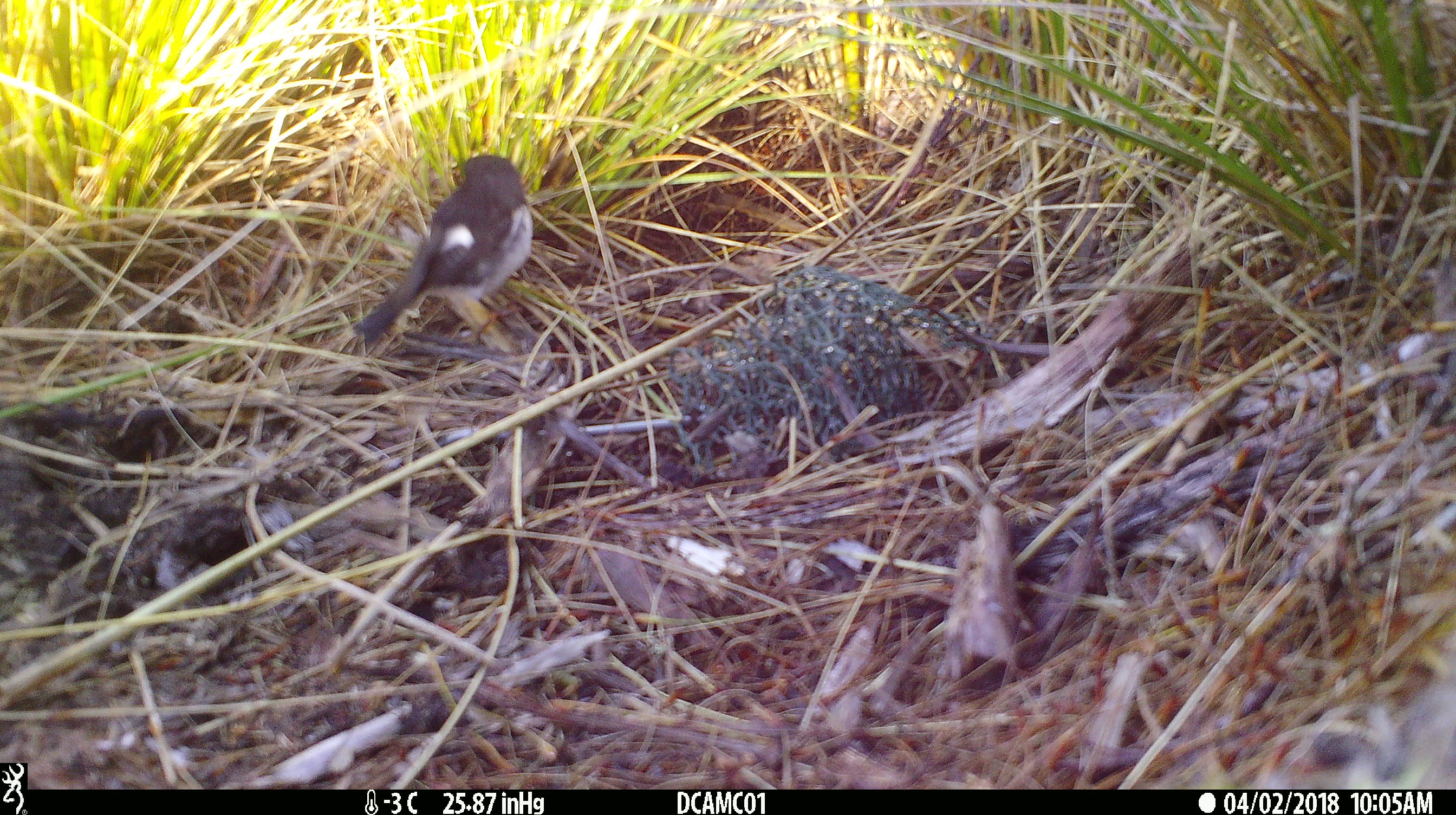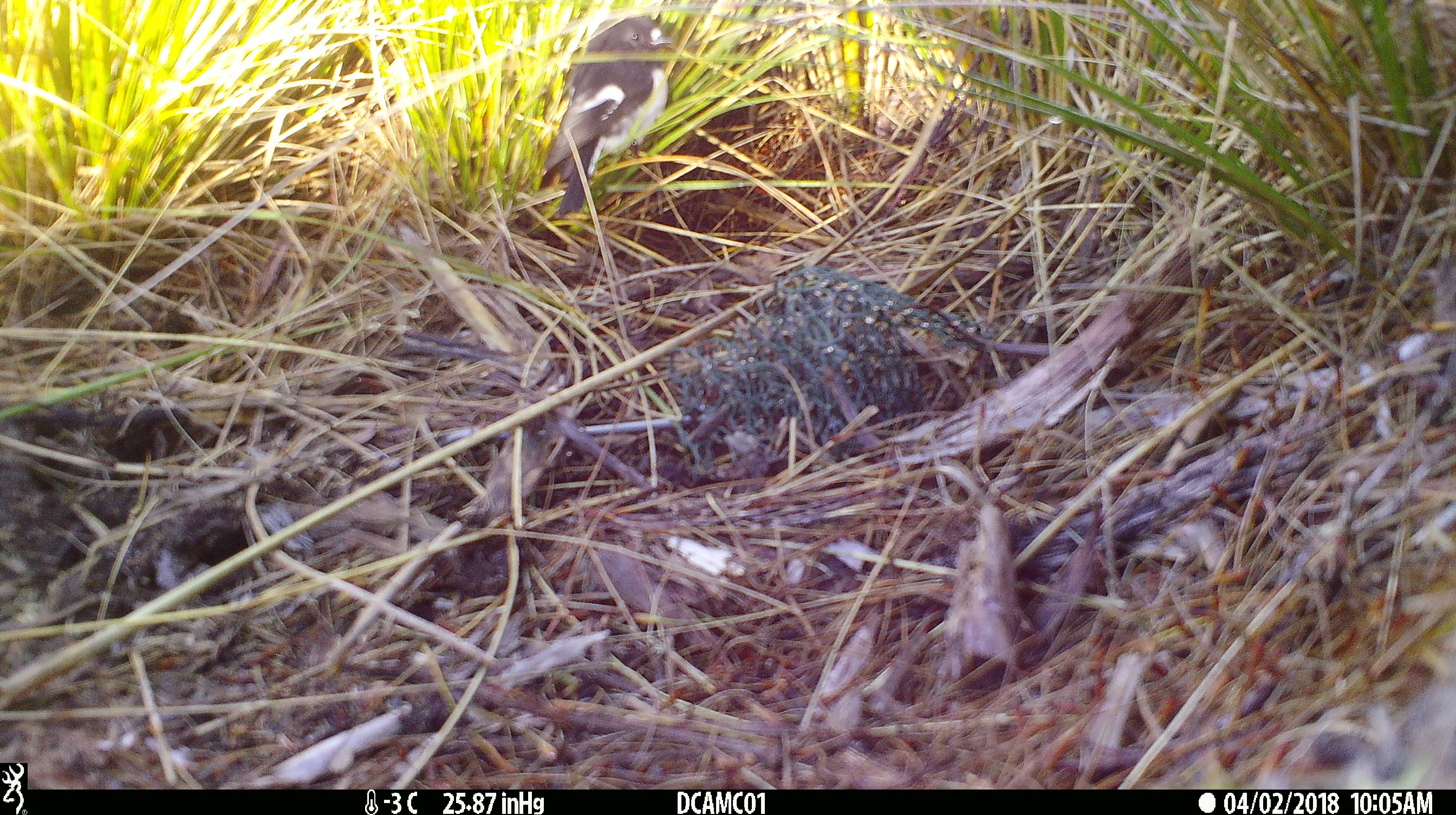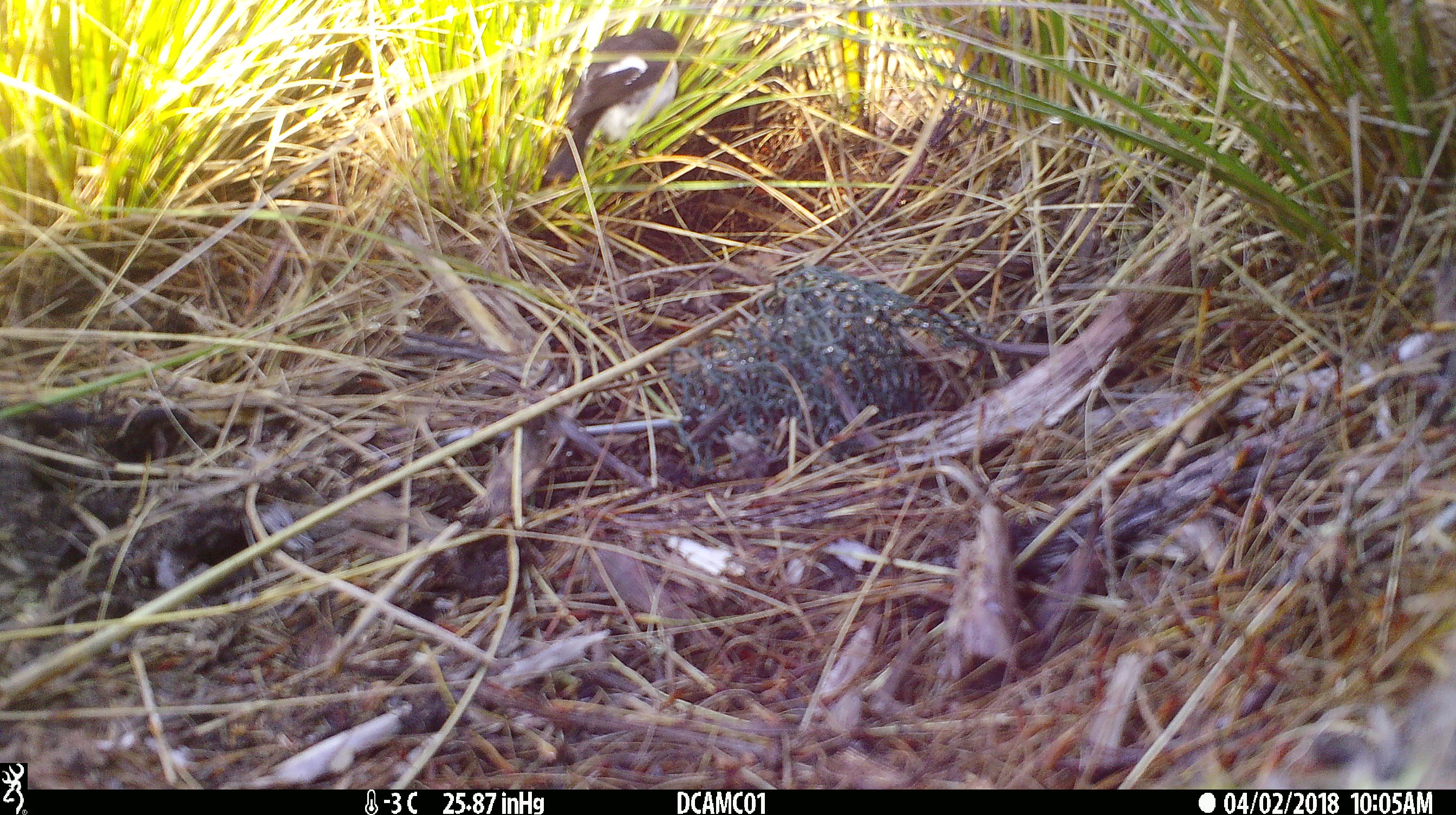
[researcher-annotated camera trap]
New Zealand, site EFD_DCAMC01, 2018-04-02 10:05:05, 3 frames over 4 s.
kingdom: Animalia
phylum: Chordata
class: Aves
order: Passeriformes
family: Petroicidae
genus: Petroica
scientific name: Petroica macrocephala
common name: tomtit